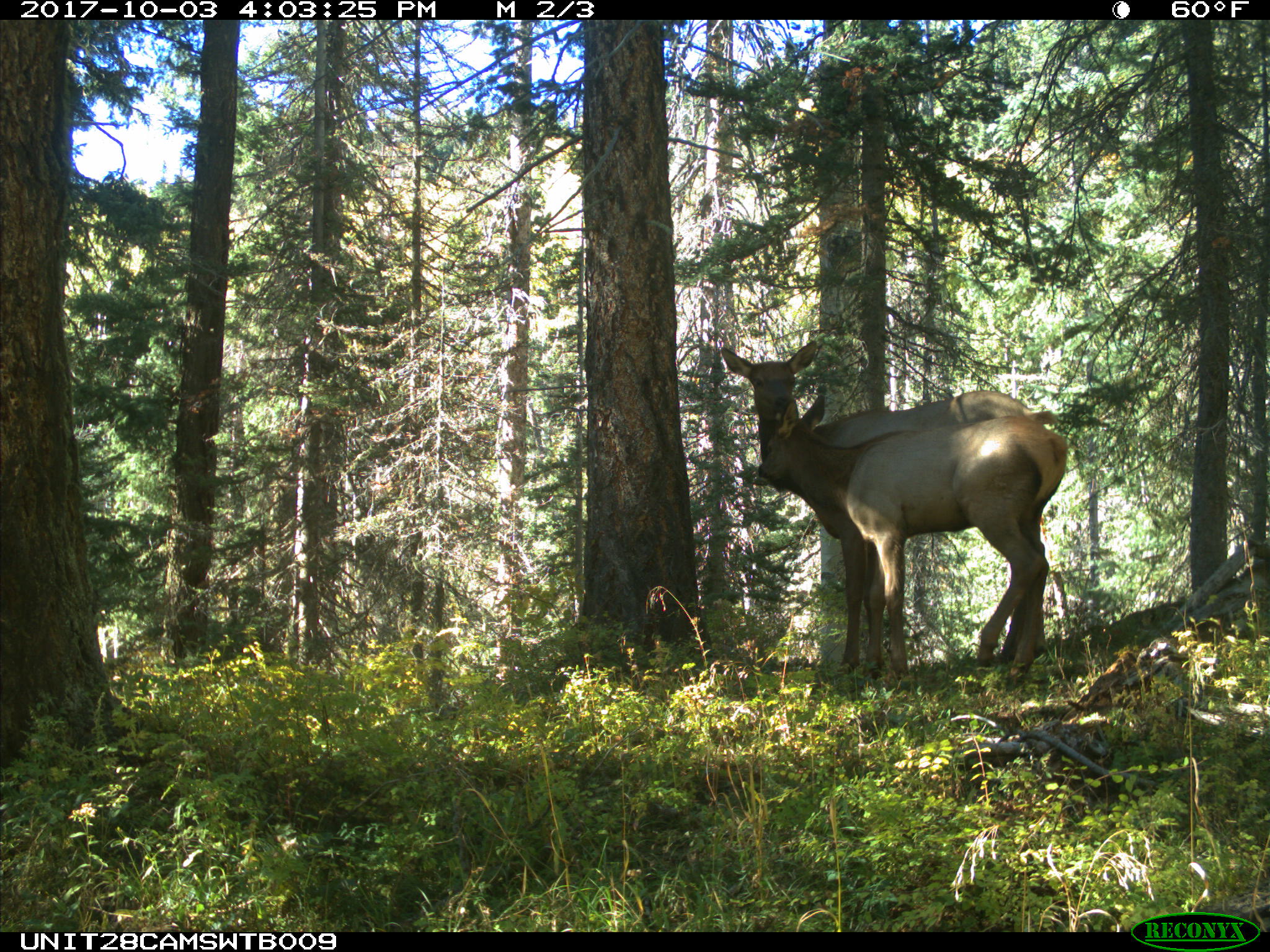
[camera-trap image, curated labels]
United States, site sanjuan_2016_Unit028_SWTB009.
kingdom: Animalia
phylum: Chordata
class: Mammalia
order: Artiodactyla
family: Cervidae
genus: Cervus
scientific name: Cervus elaphus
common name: red deer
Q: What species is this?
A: Cervus elaphus (red deer).